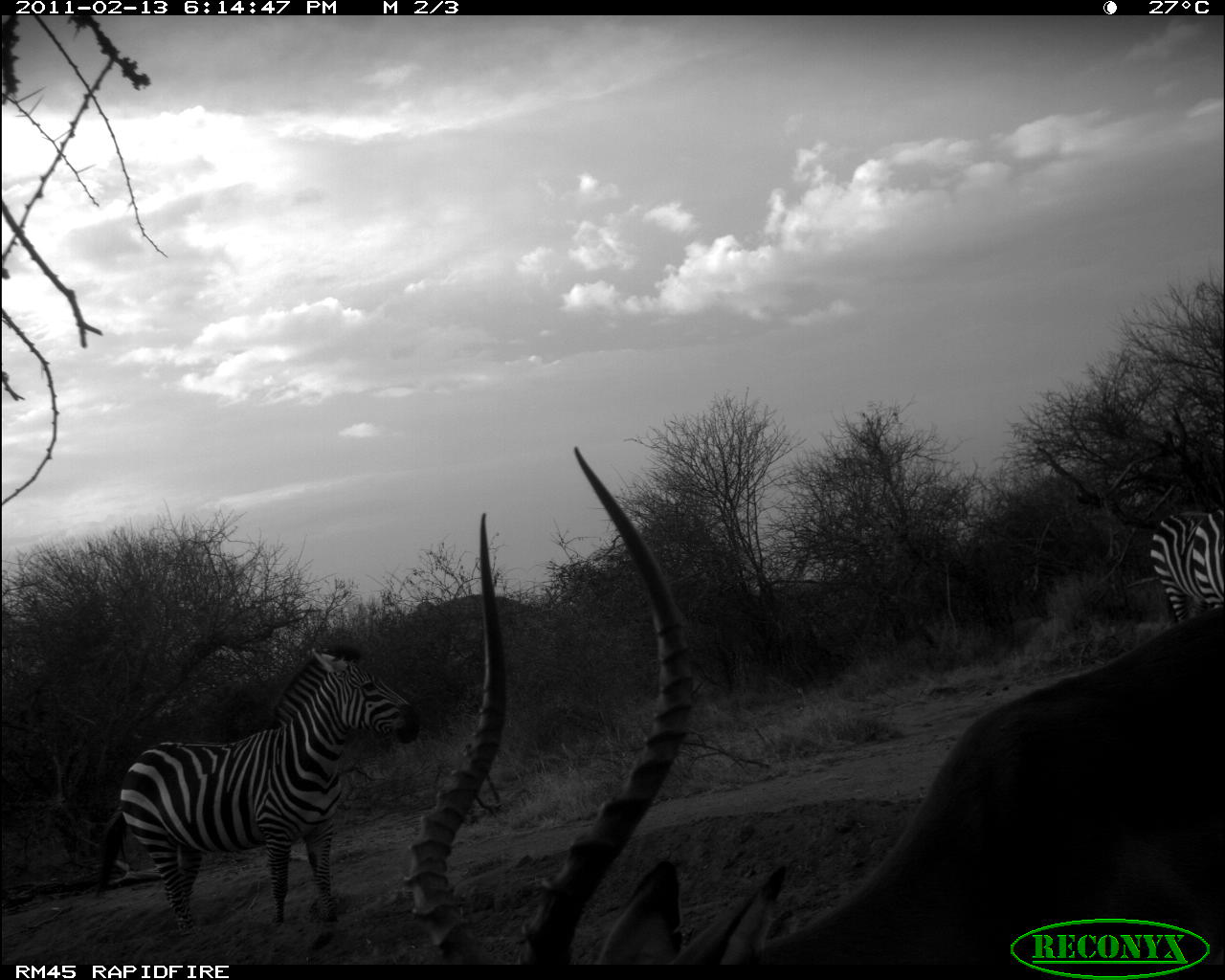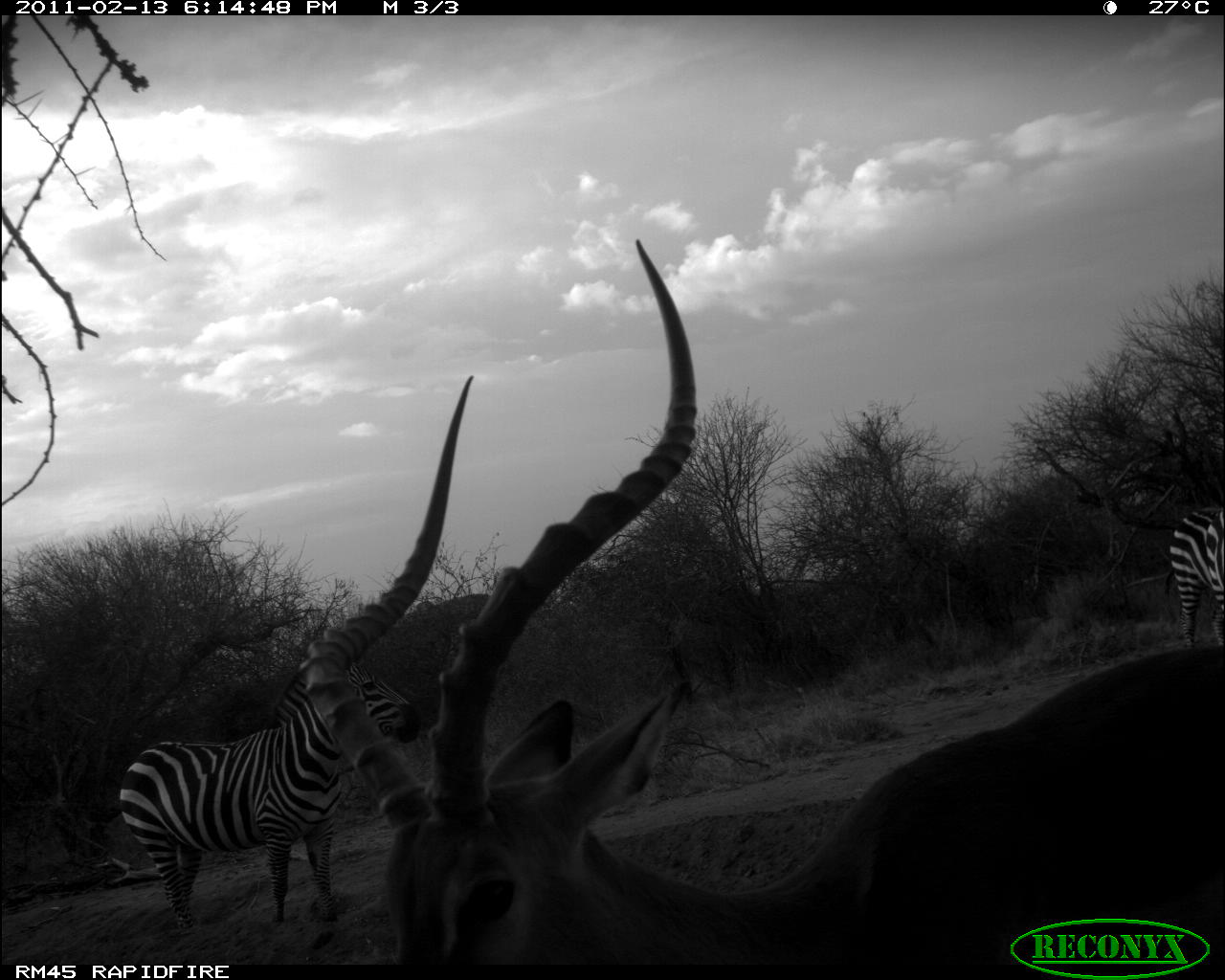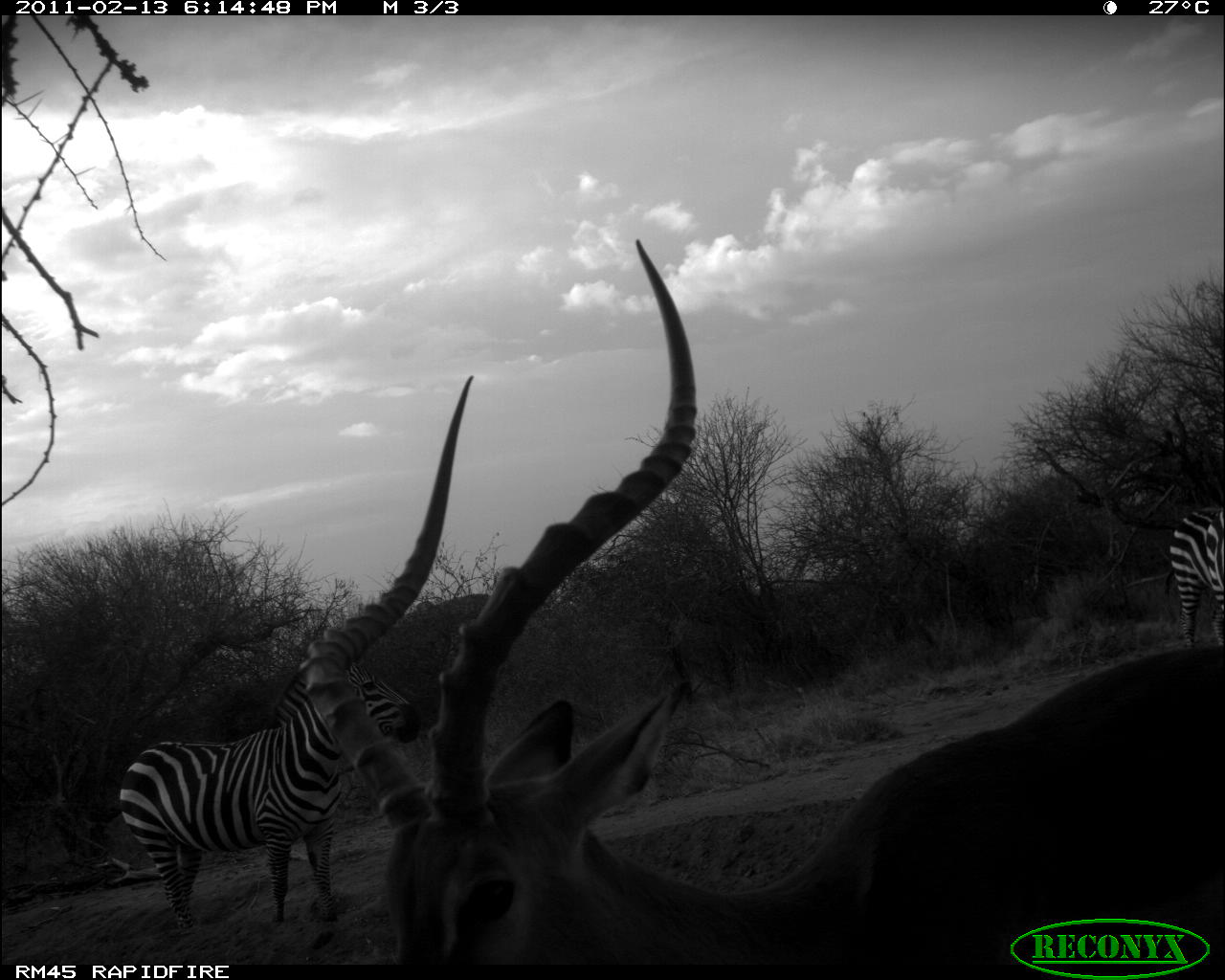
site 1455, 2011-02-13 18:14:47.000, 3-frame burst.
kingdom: Animalia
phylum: Chordata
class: Mammalia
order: Perissodactyla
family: Equidae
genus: Equus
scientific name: Equus quagga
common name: plains zebra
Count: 2.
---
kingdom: Animalia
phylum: Chordata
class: Mammalia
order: Artiodactyla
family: Bovidae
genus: Aepyceros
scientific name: Aepyceros melampus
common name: impala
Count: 1.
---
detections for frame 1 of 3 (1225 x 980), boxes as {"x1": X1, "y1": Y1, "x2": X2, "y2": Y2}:
equus quagga: {"x1": 404, "y1": 438, "x2": 1225, "y2": 960}; {"x1": 83, "y1": 639, "x2": 423, "y2": 929}; {"x1": 1148, "y1": 504, "x2": 1225, "y2": 624}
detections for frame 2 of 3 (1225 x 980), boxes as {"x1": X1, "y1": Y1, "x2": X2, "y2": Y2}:
aepyceros melampus: {"x1": 298, "y1": 233, "x2": 1225, "y2": 964}; {"x1": 115, "y1": 632, "x2": 421, "y2": 927}; {"x1": 1162, "y1": 474, "x2": 1225, "y2": 648}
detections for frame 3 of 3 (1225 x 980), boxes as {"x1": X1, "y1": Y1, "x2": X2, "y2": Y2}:
equus quagga: {"x1": 294, "y1": 233, "x2": 1225, "y2": 971}; {"x1": 115, "y1": 632, "x2": 421, "y2": 927}; {"x1": 1162, "y1": 504, "x2": 1225, "y2": 648}